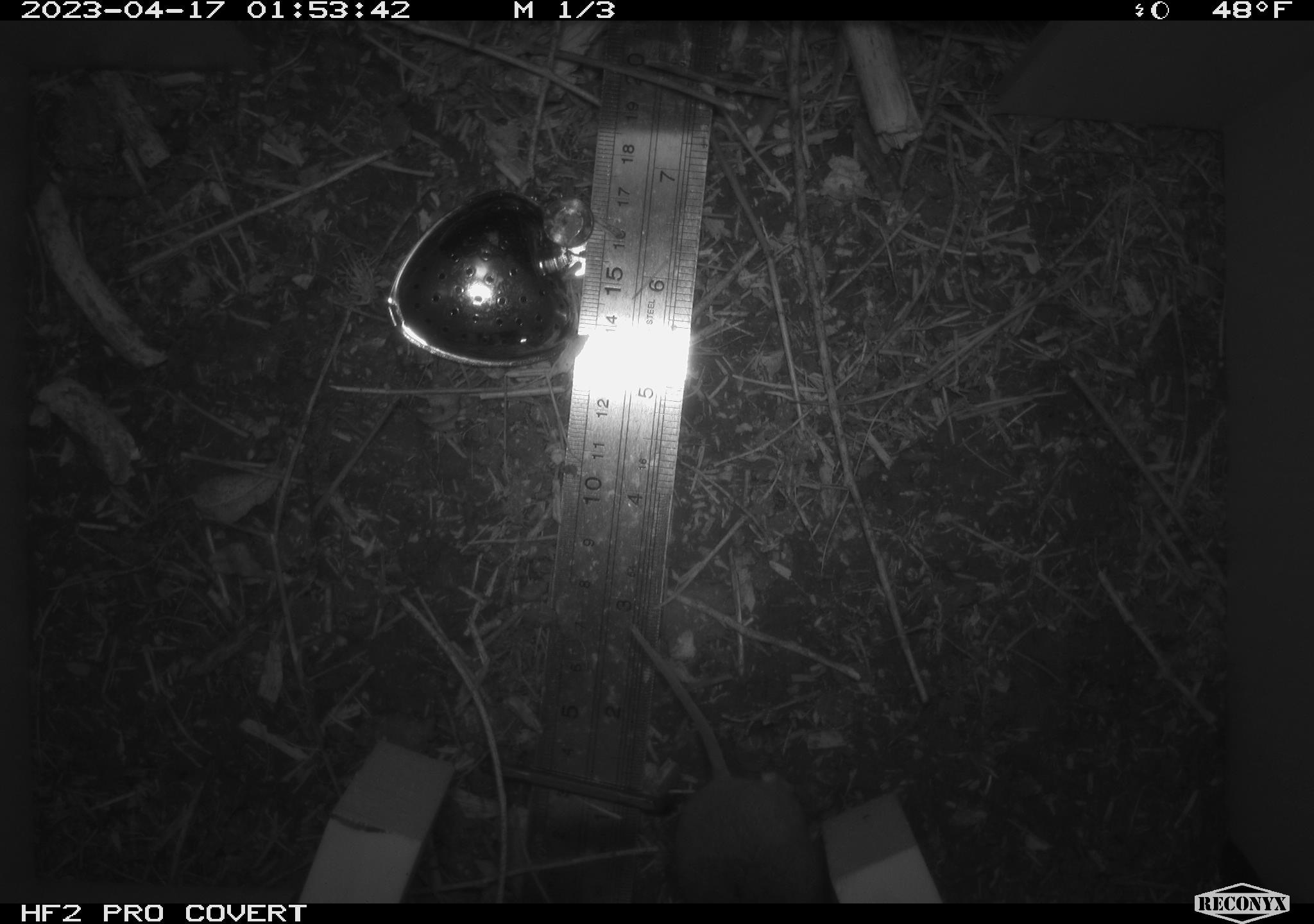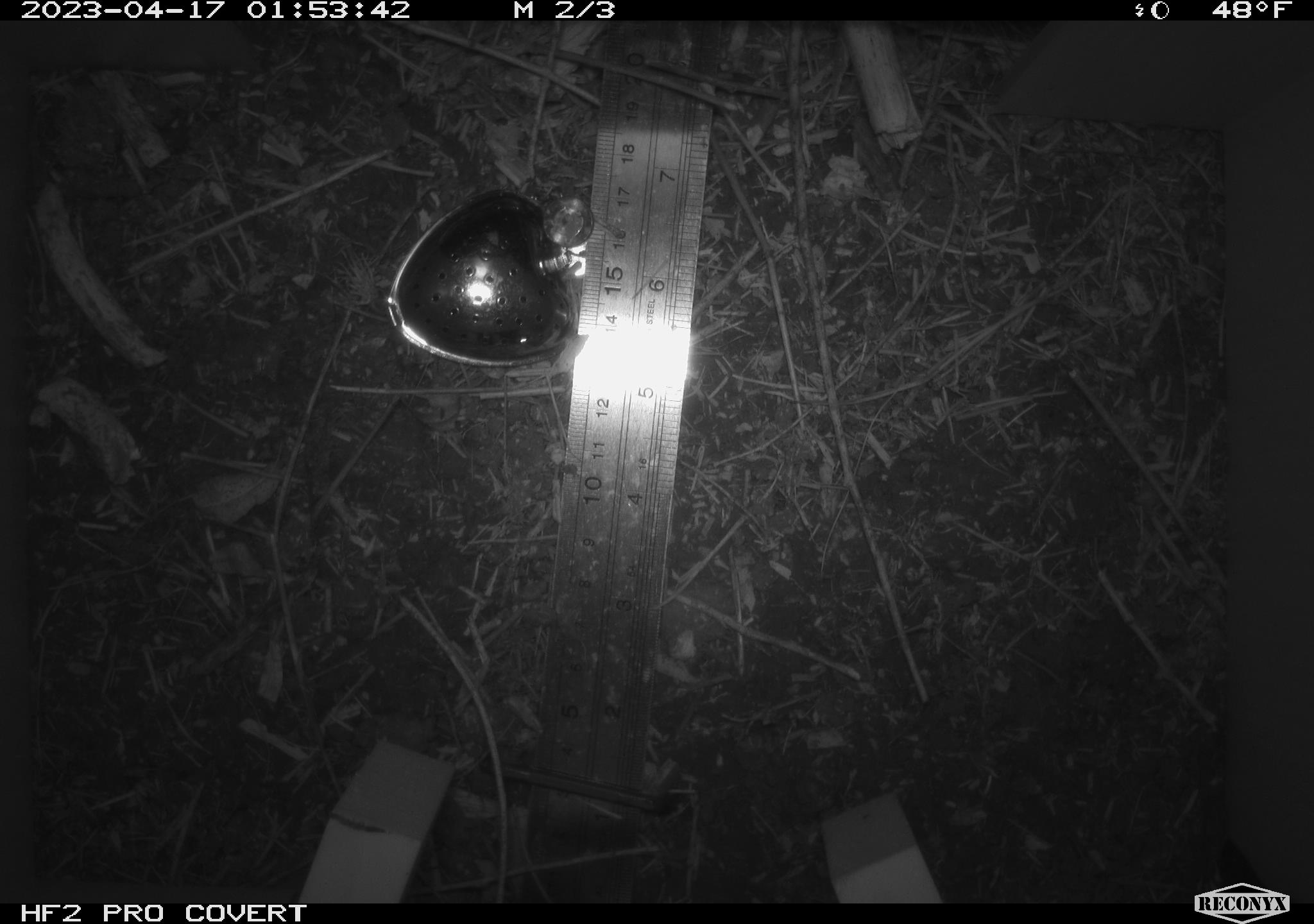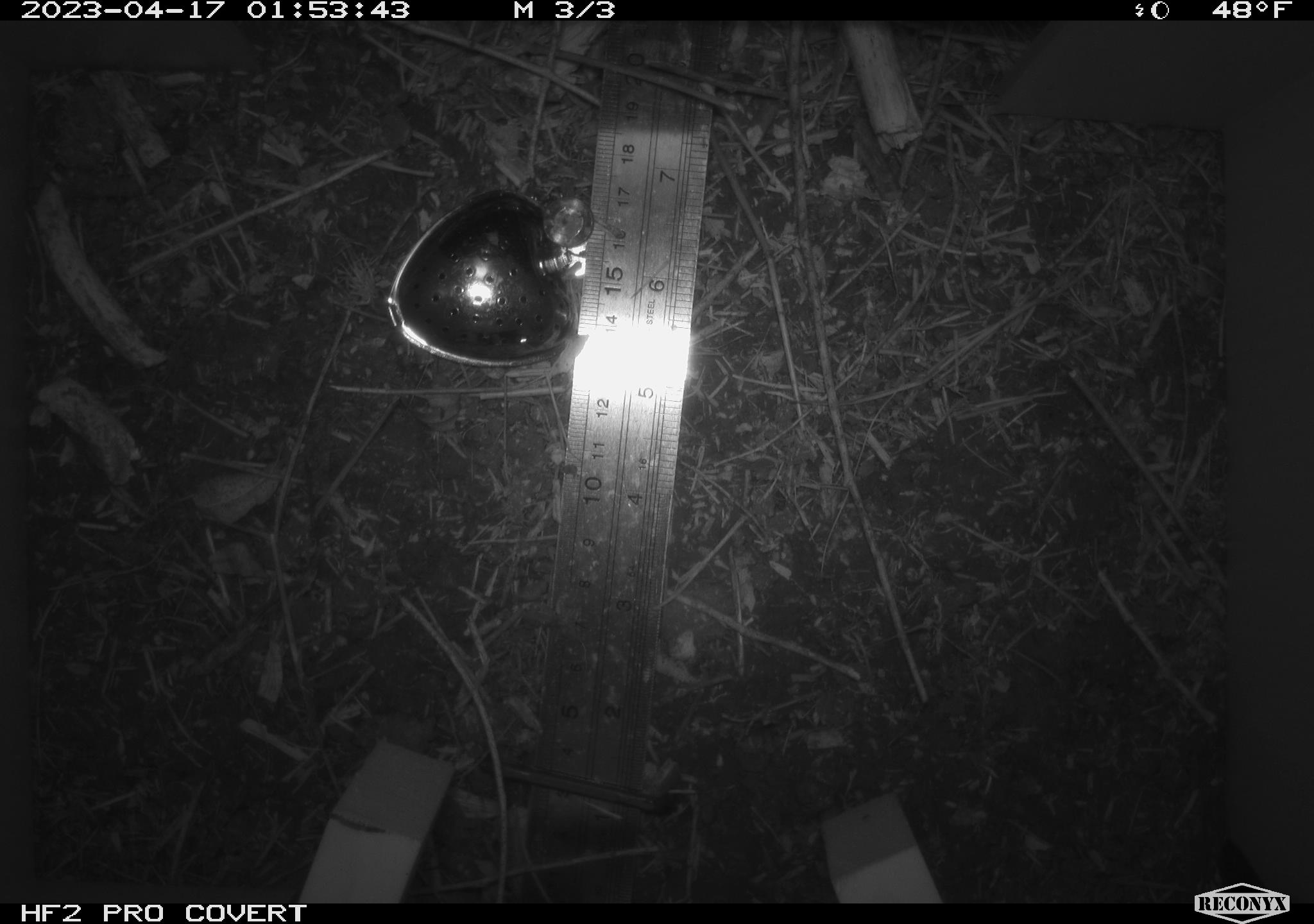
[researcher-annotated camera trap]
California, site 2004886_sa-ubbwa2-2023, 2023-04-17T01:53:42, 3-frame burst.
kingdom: Animalia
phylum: Chordata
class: Mammalia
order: Rodentia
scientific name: Rodentia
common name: mouse species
Mouse species (Rodentia).